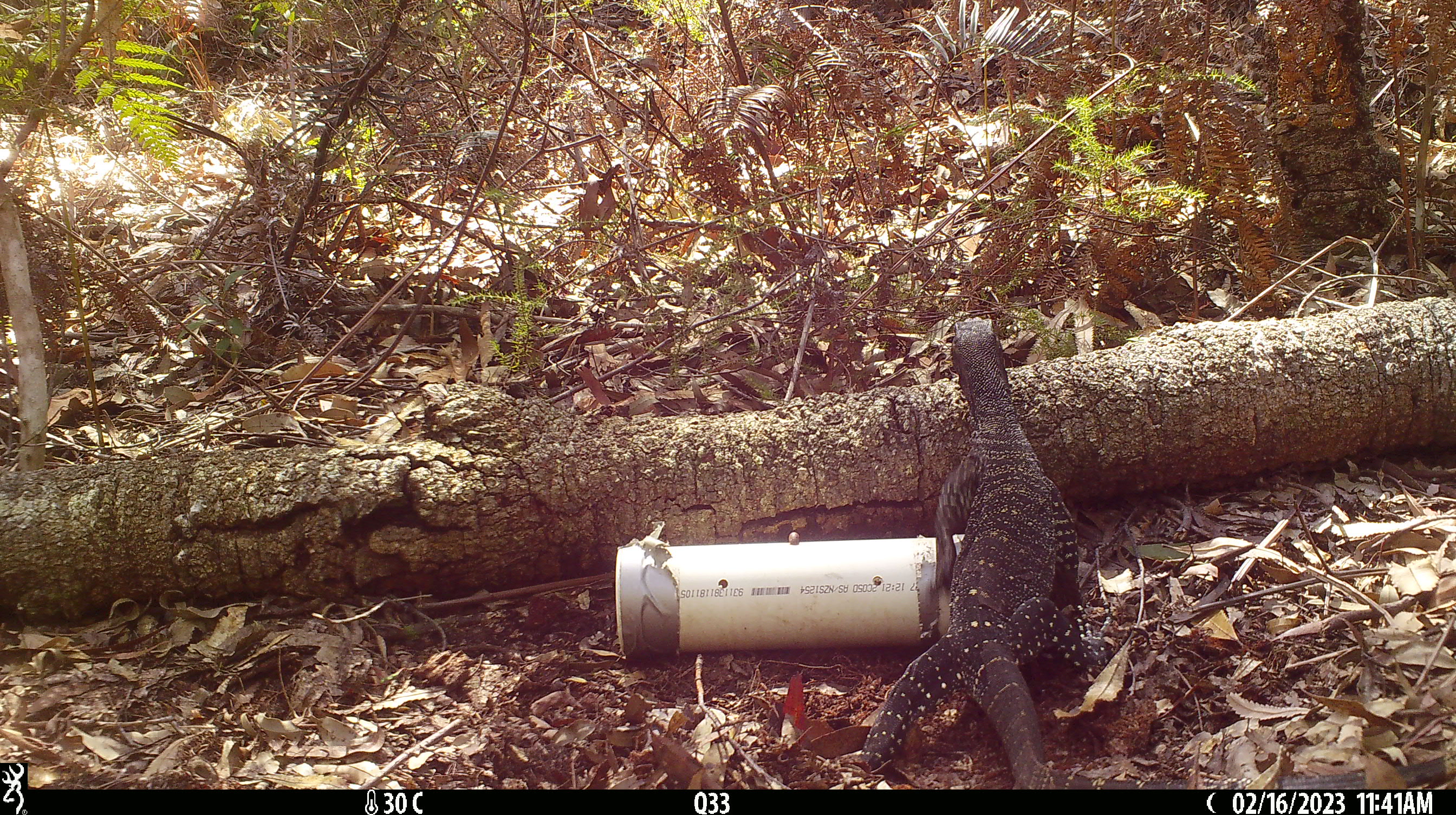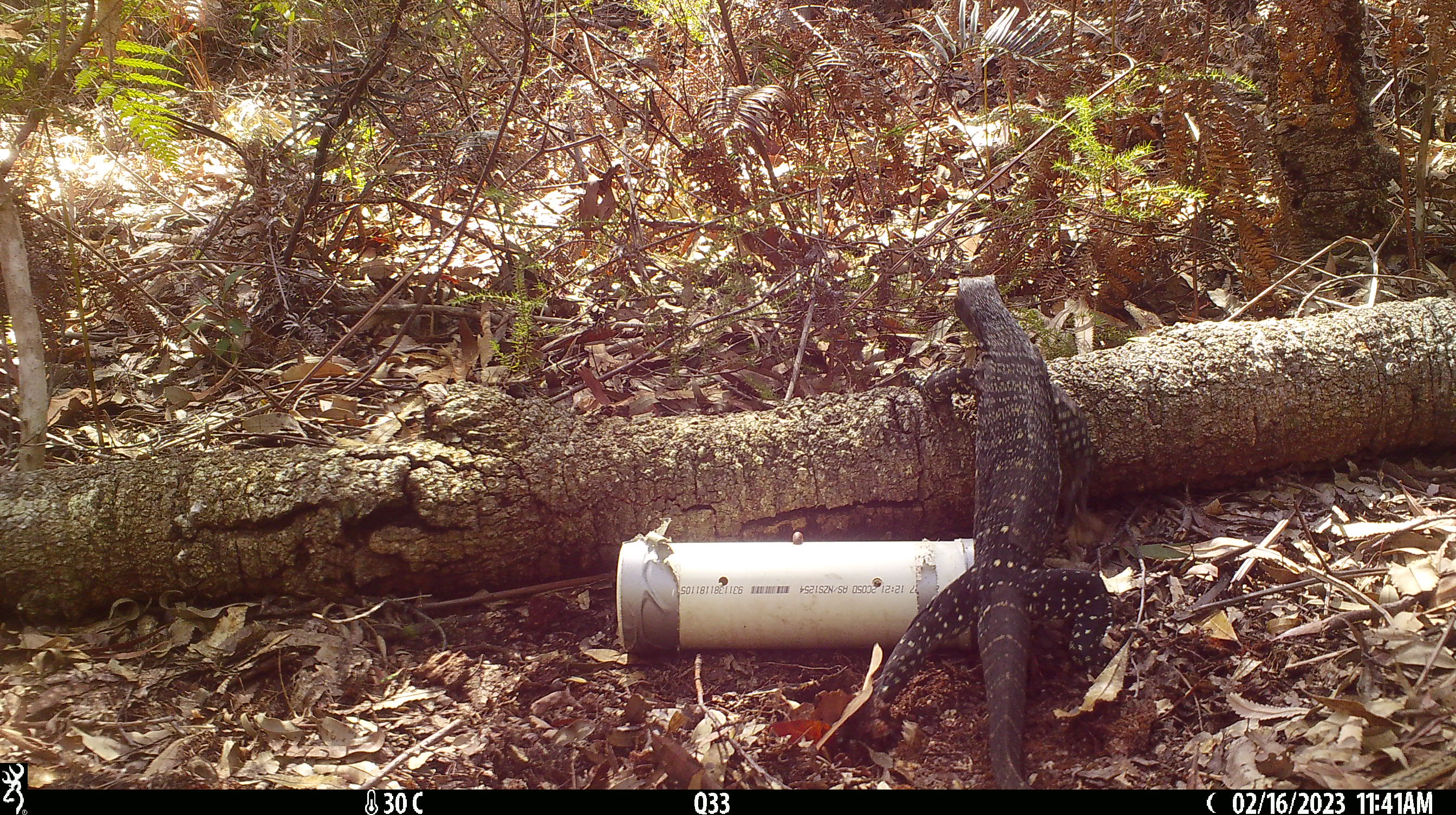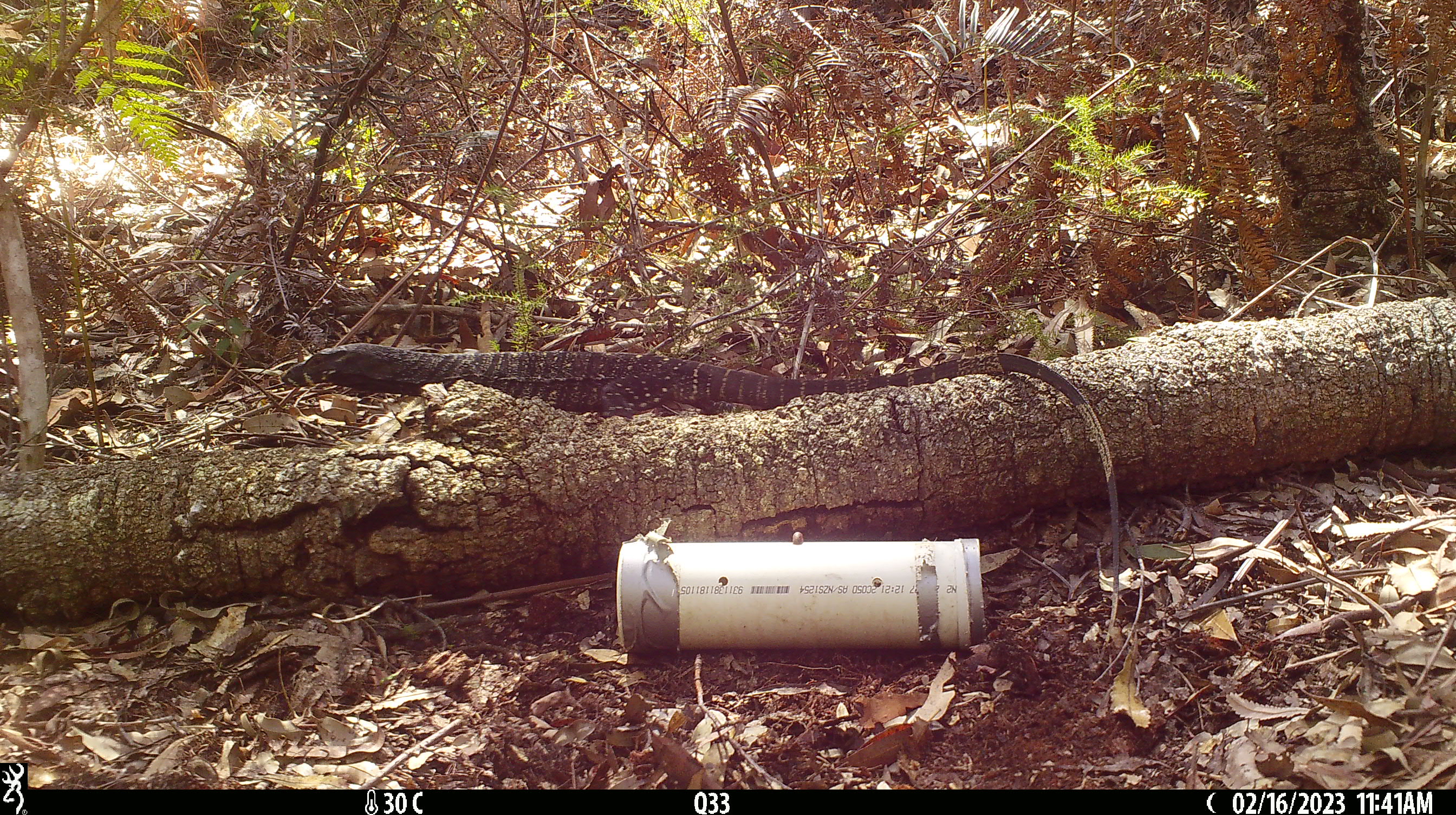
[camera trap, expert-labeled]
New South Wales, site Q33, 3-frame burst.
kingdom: Animalia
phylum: Chordata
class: Reptilia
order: Squamata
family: Varanidae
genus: Varanus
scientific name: Varanus varius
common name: lace monitor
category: goanna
Goanna (lace monitor) (Varanus varius).